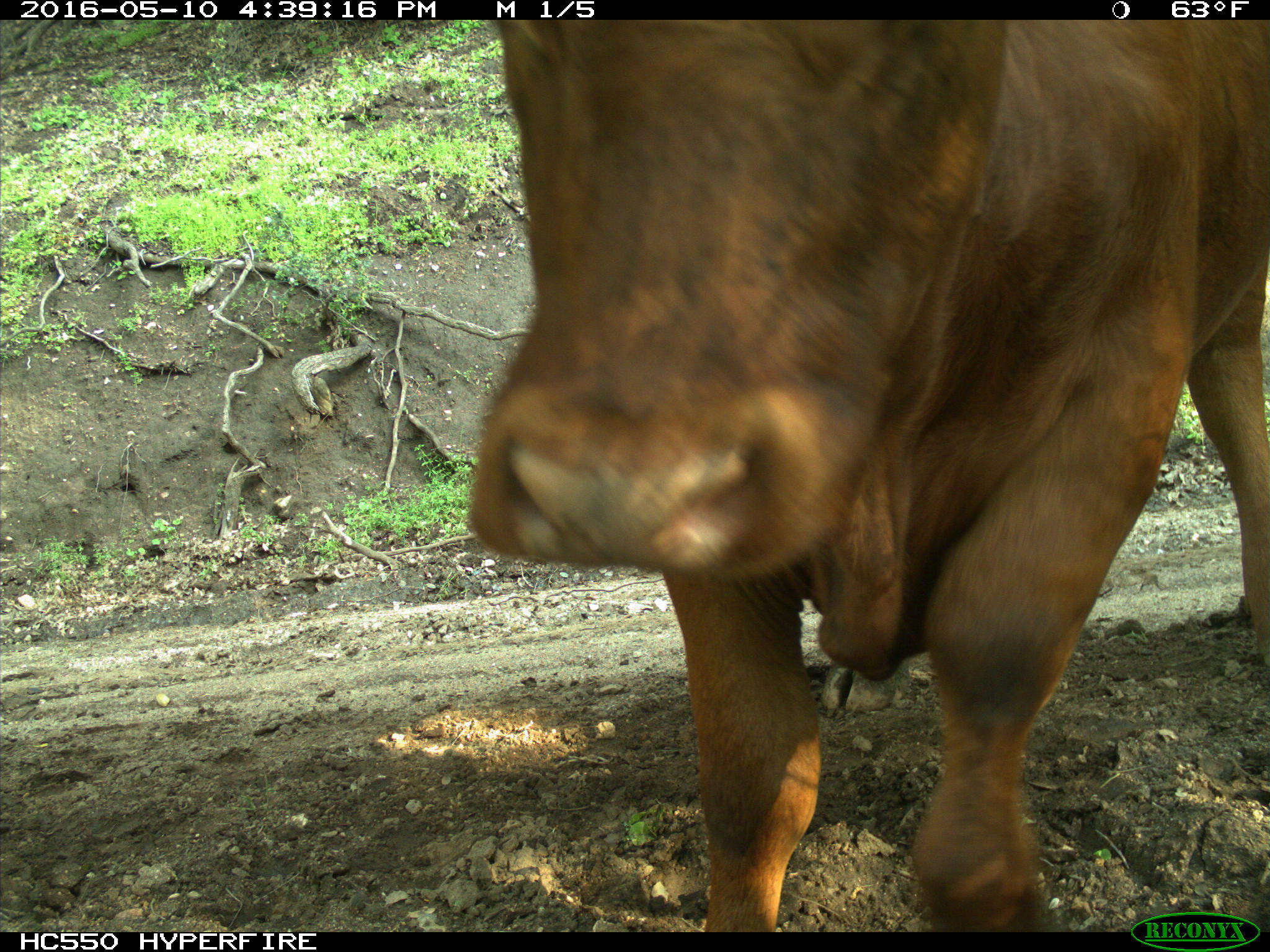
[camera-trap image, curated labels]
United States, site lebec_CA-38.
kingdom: Animalia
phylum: Chordata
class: Mammalia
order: Artiodactyla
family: Bovidae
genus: Bos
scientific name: Bos taurus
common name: domestic cow